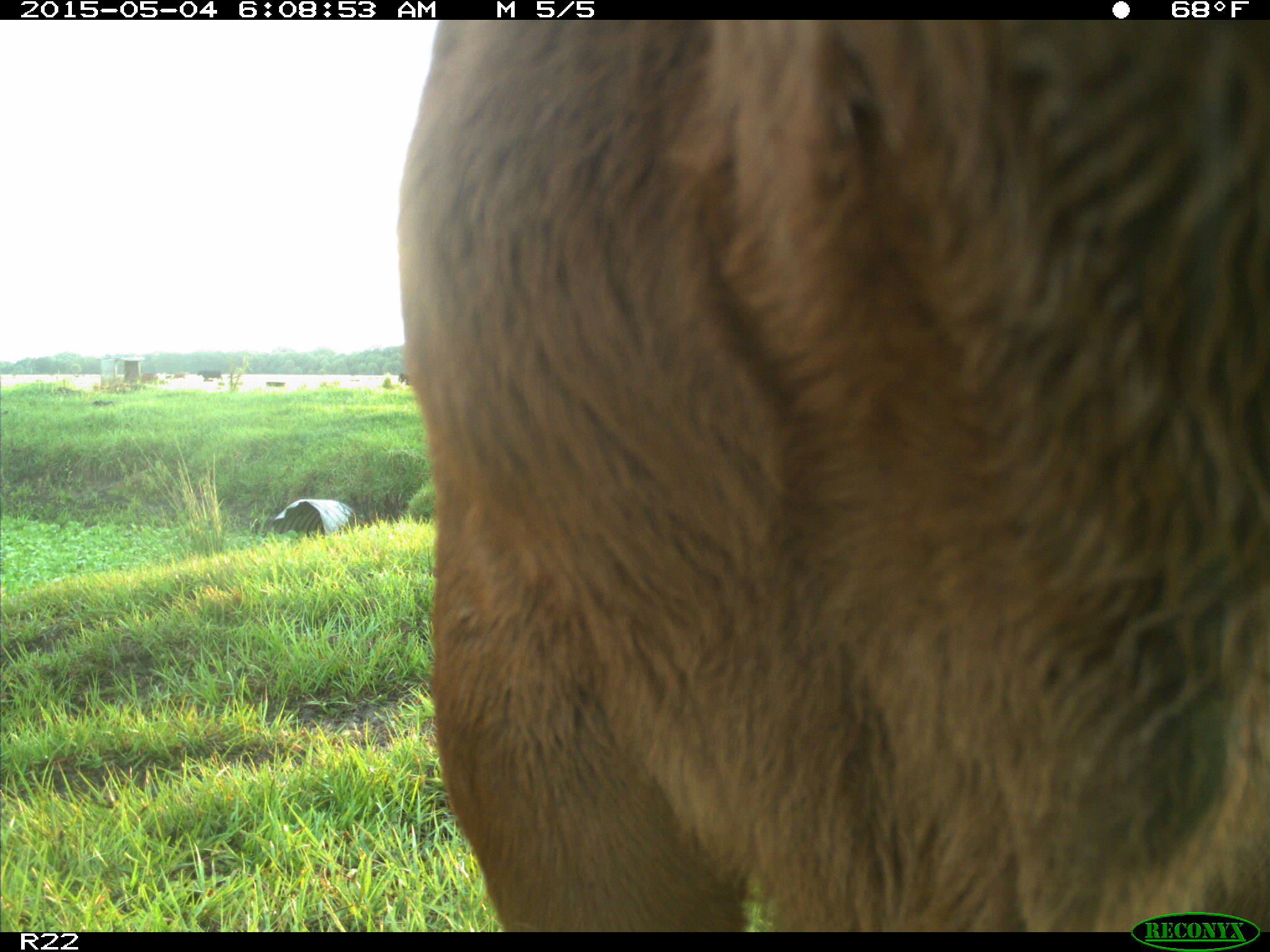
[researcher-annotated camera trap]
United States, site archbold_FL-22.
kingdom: Animalia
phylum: Chordata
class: Mammalia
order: Artiodactyla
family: Bovidae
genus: Bos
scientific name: Bos taurus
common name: domestic cow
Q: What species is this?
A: Bos taurus (domestic cow).